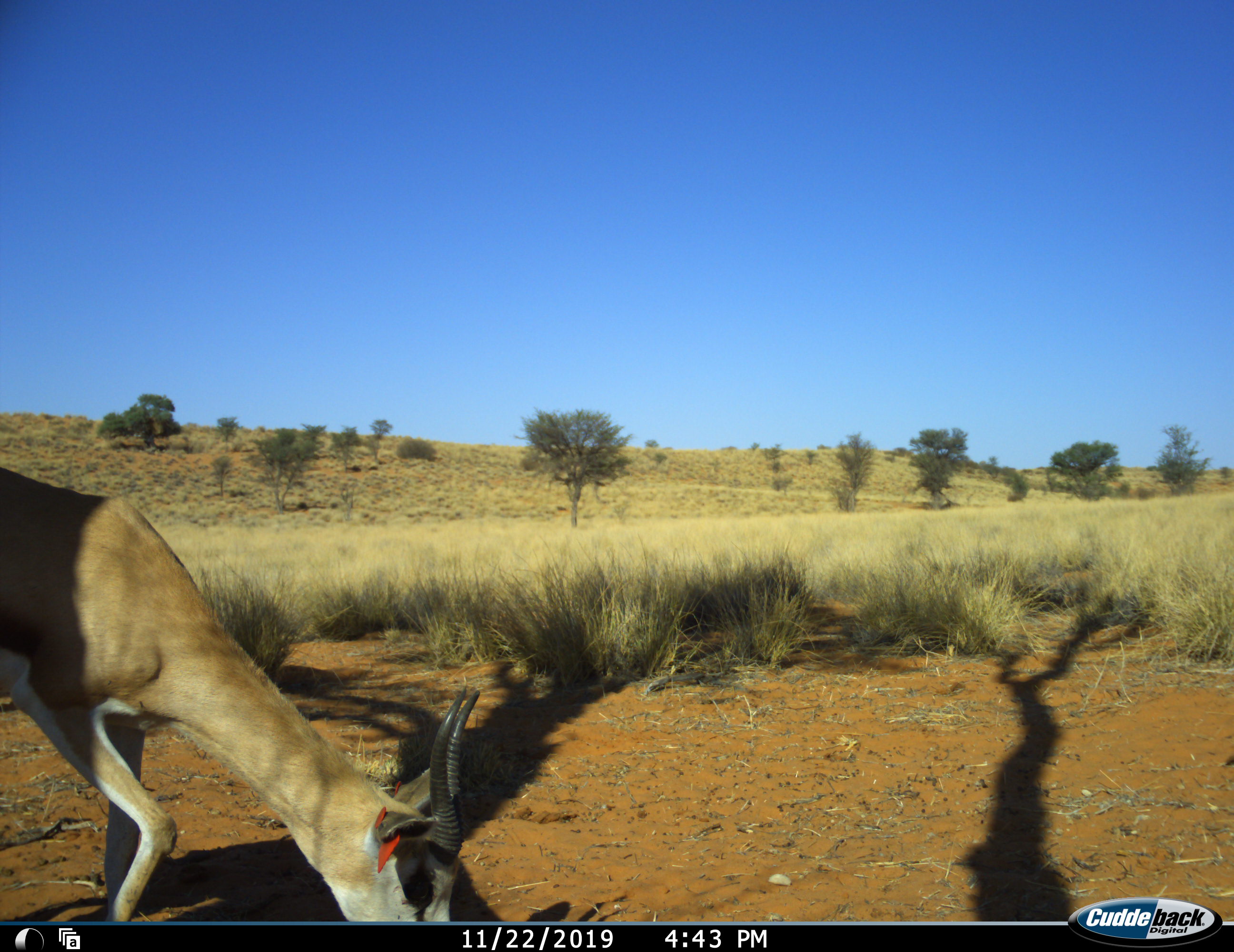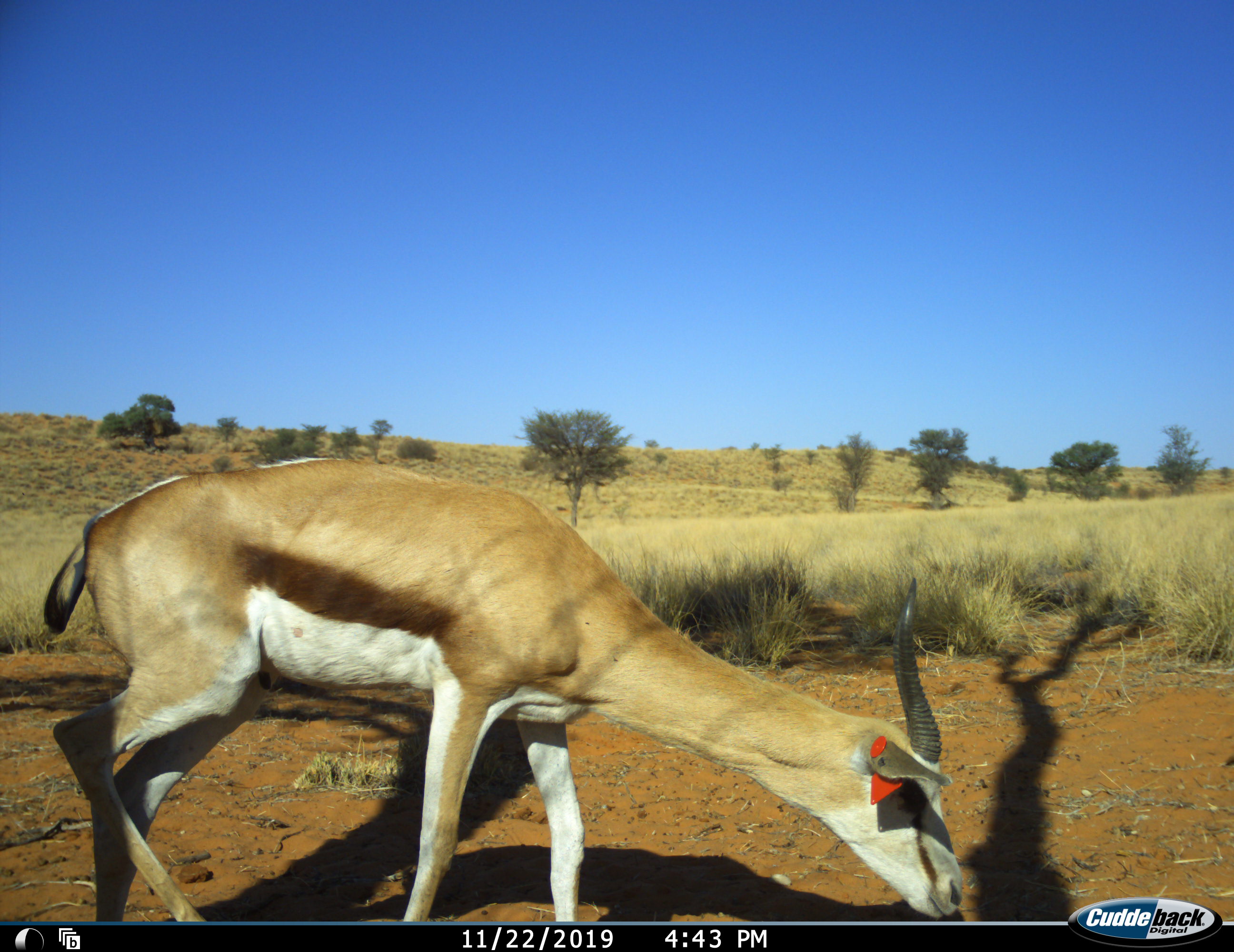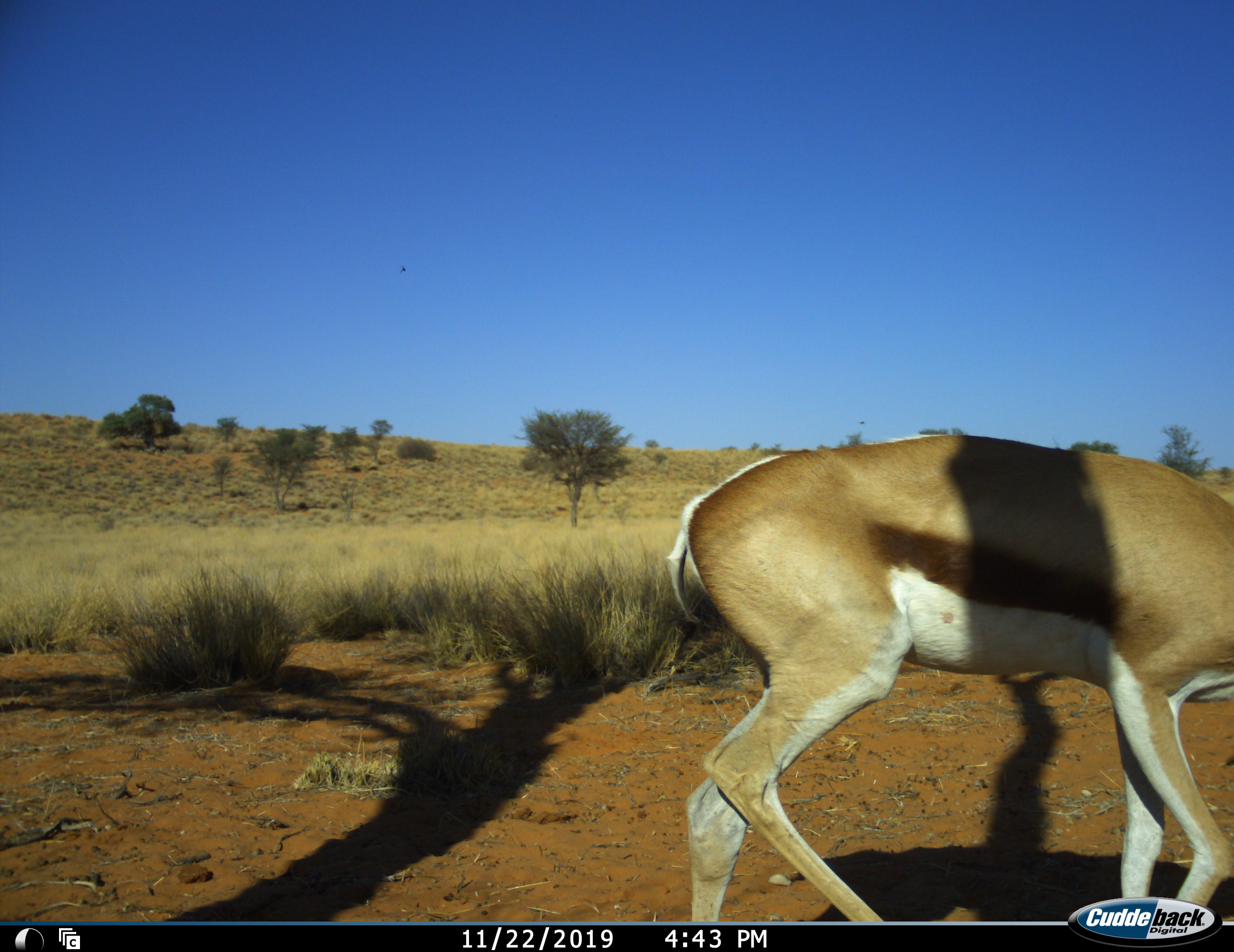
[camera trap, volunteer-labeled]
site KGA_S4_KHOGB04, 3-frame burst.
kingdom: Animalia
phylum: Chordata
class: Mammalia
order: Artiodactyla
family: Bovidae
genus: Antidorcas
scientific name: Antidorcas marsupialis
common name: springbok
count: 1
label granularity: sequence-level